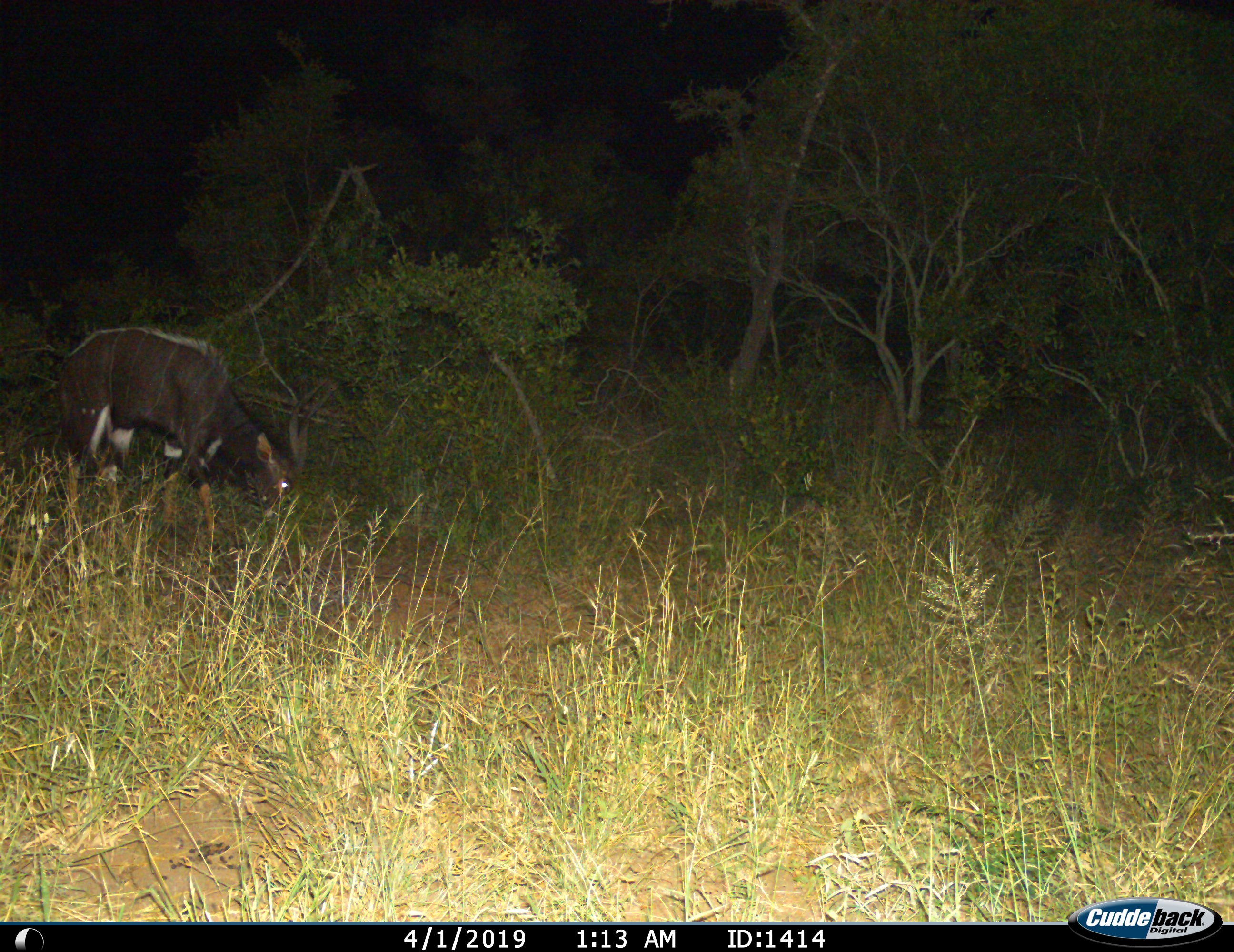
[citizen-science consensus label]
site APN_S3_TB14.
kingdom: Animalia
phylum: Chordata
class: Mammalia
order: Artiodactyla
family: Bovidae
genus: Tragelaphus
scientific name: Tragelaphus angasii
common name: nyala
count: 1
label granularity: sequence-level